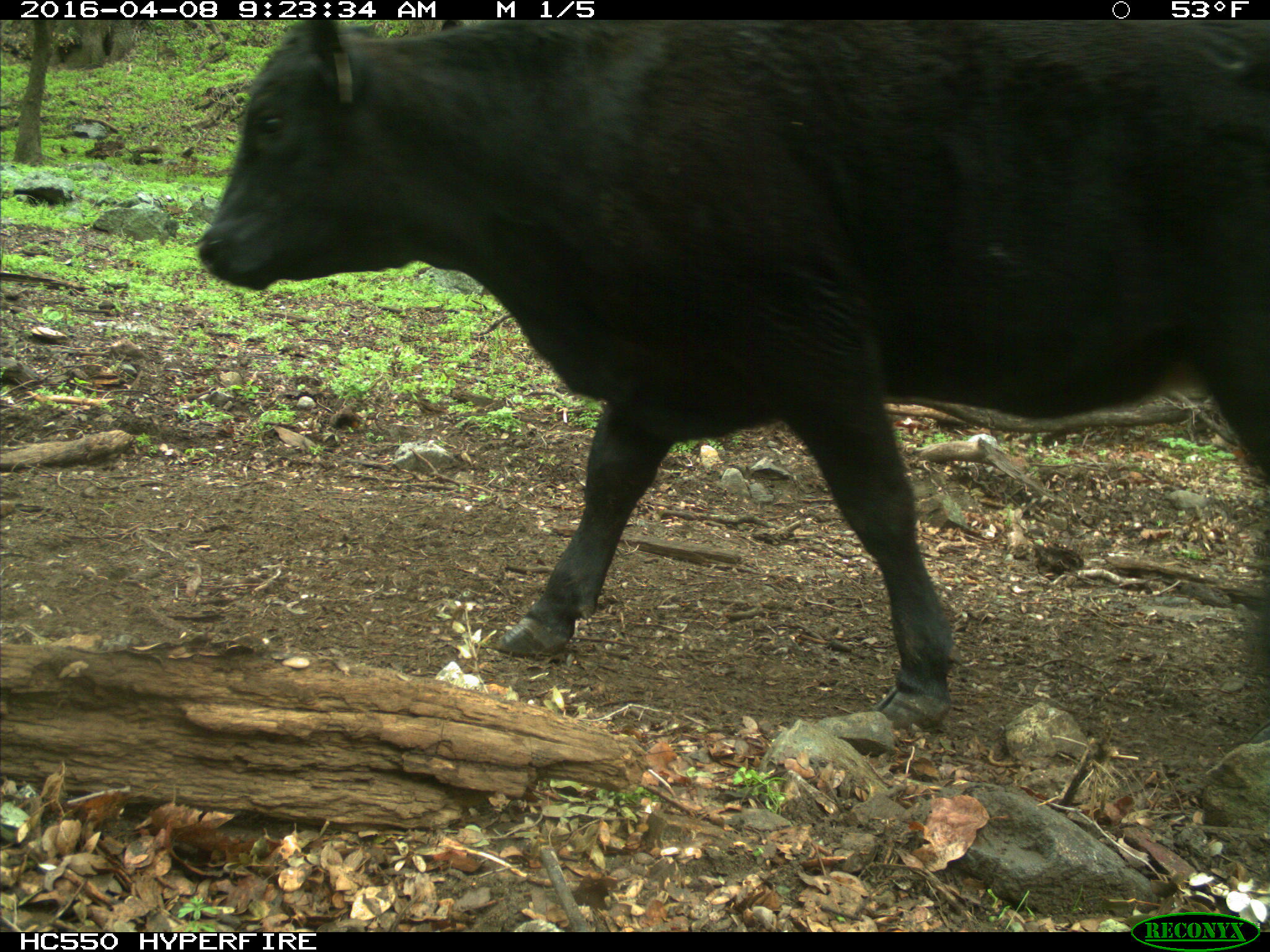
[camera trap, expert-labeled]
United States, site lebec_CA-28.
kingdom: Animalia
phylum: Chordata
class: Mammalia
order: Artiodactyla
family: Bovidae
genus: Bos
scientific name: Bos taurus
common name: domestic cow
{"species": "Bos taurus (domestic cow)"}